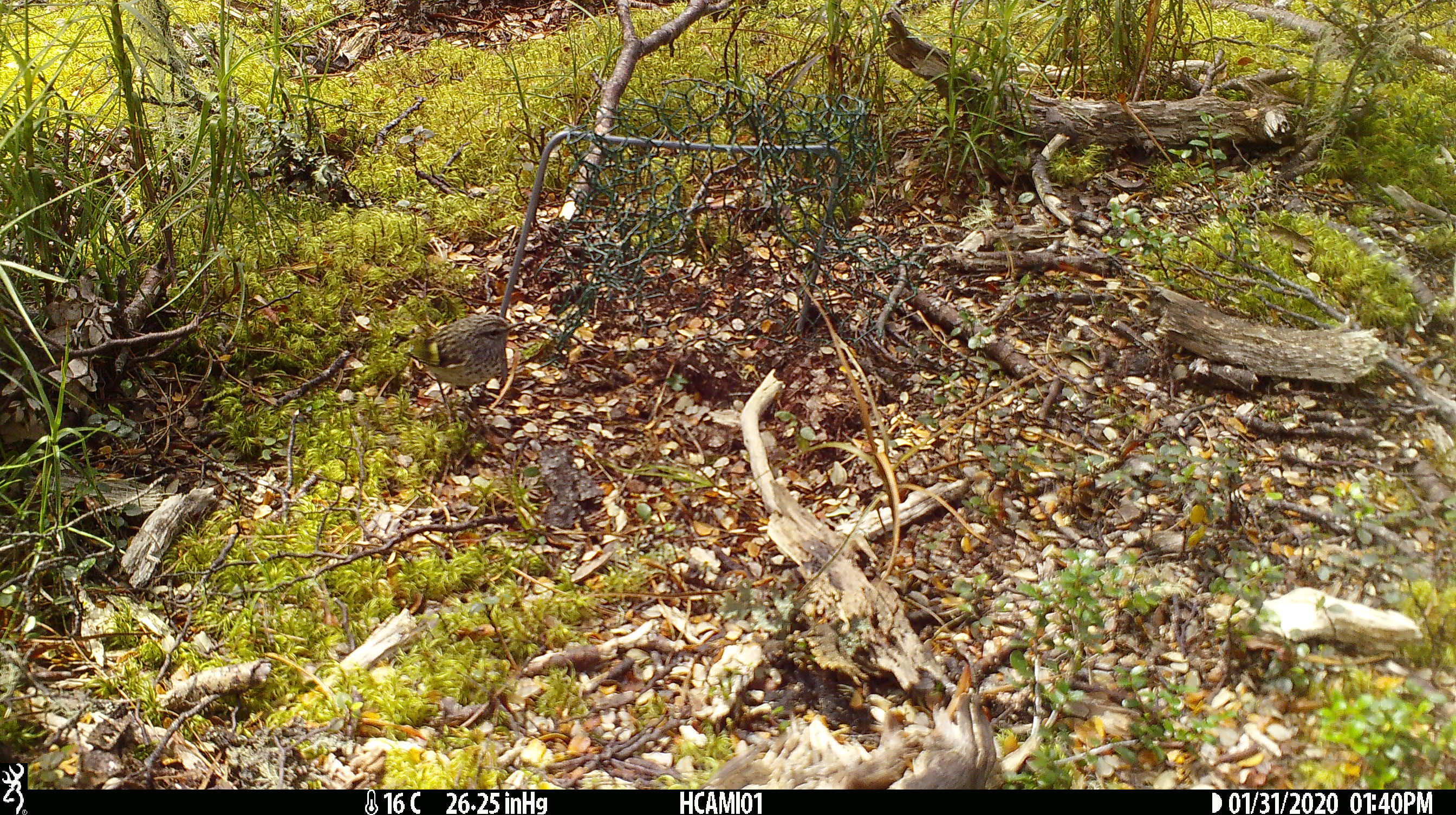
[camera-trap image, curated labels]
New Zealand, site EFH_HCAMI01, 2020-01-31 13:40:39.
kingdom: Animalia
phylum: Chordata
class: Aves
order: Passeriformes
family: Acanthisittidae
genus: Acanthisitta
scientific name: Acanthisitta chloris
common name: rifleman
Rifleman (Acanthisitta chloris).